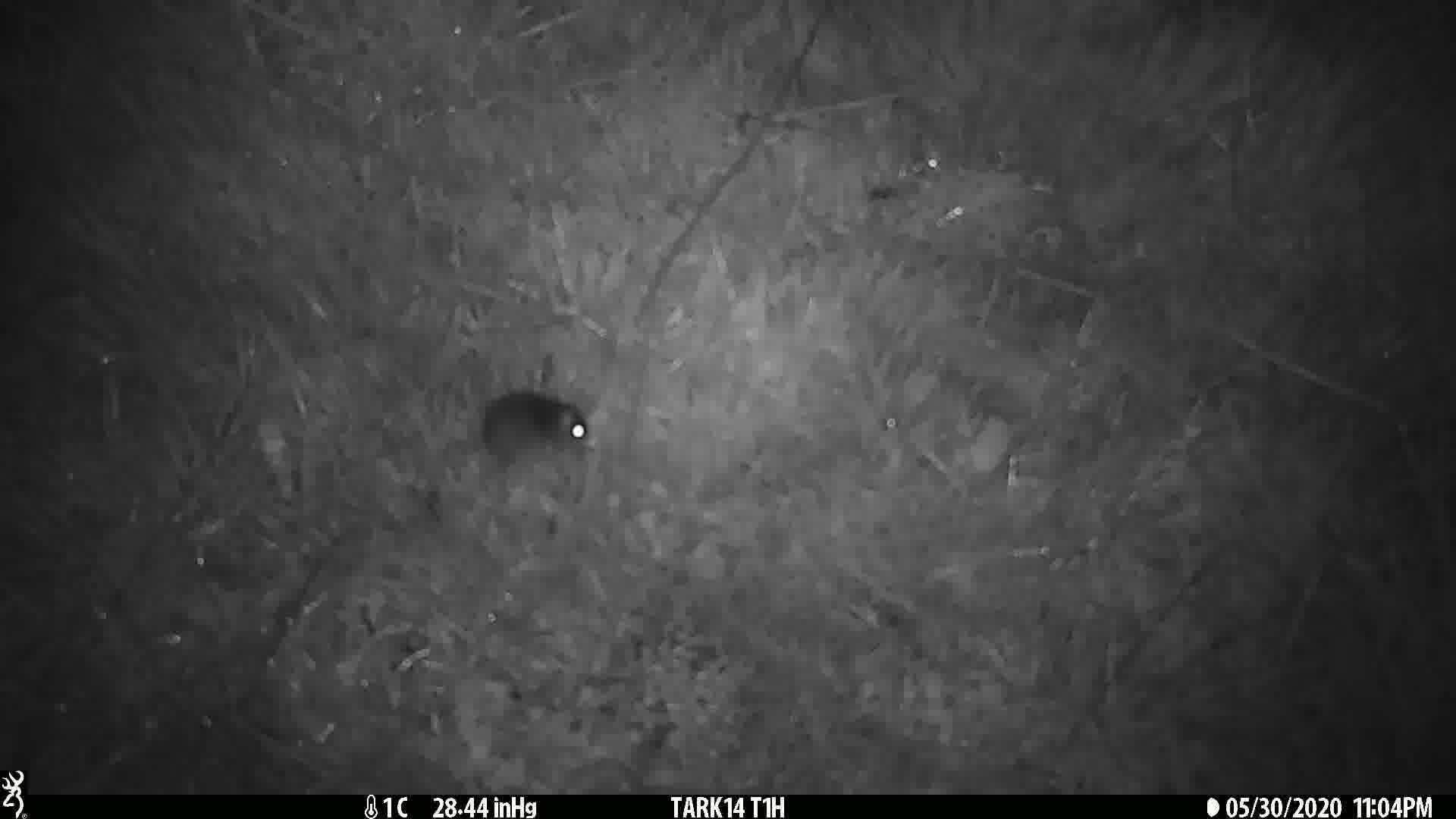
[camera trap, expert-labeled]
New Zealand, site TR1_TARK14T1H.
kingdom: Animalia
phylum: Chordata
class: Mammalia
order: Rodentia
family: Muridae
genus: Mus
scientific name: Mus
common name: mouse